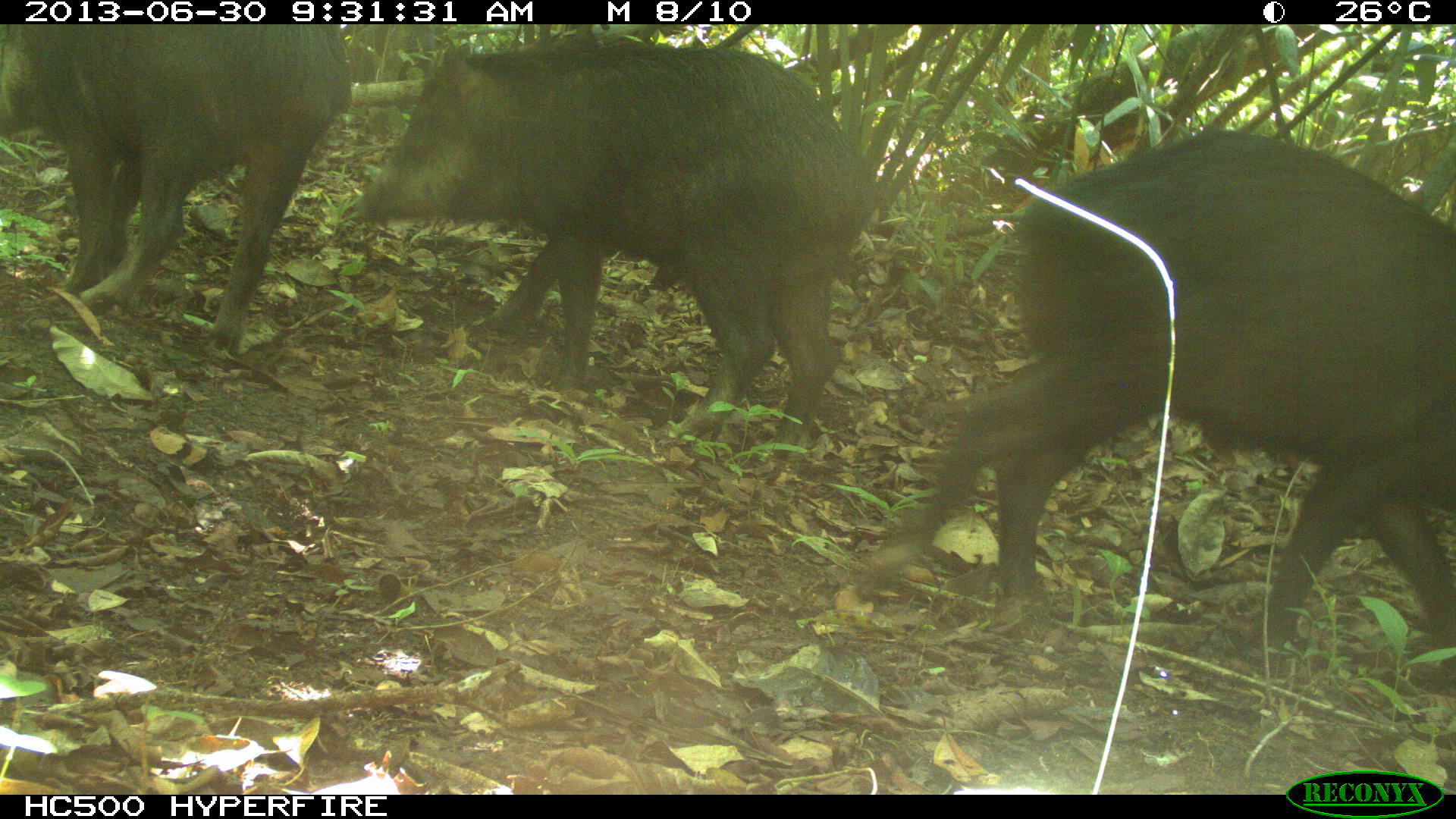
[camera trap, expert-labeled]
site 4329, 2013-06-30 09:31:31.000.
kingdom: Animalia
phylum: Chordata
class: Mammalia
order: Artiodactyla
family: Tayassuidae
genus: Tayassu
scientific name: Tayassu pecari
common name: white-lipped peccary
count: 3